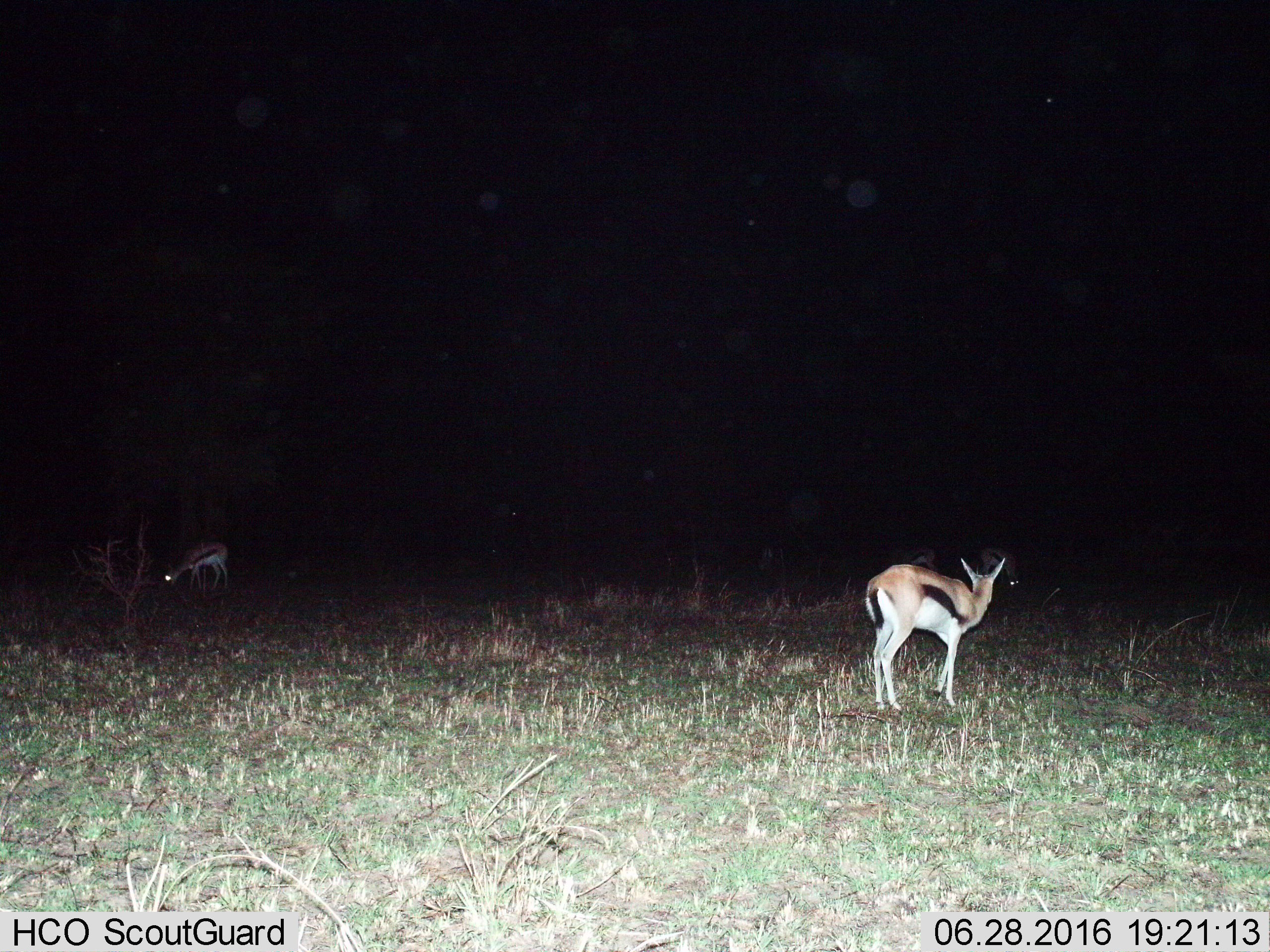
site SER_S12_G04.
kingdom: Animalia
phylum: Chordata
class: Mammalia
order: Artiodactyla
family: Bovidae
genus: Eudorcas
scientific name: Eudorcas thomsonii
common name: thomson's gazelle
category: gazellethomsons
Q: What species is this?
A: Gazellethomsons (thomson's gazelle) (Eudorcas thomsonii).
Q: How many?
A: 3.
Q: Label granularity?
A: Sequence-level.